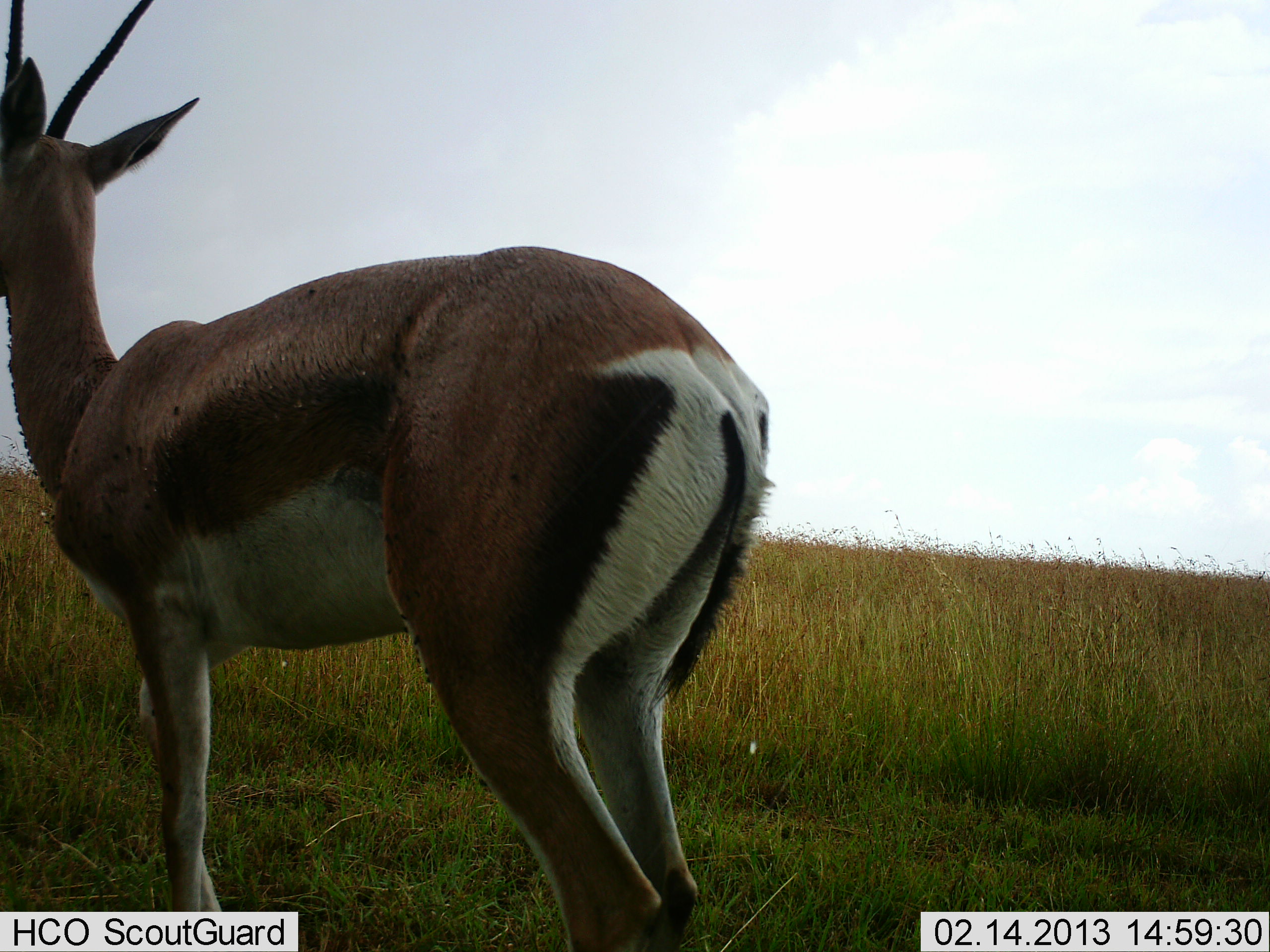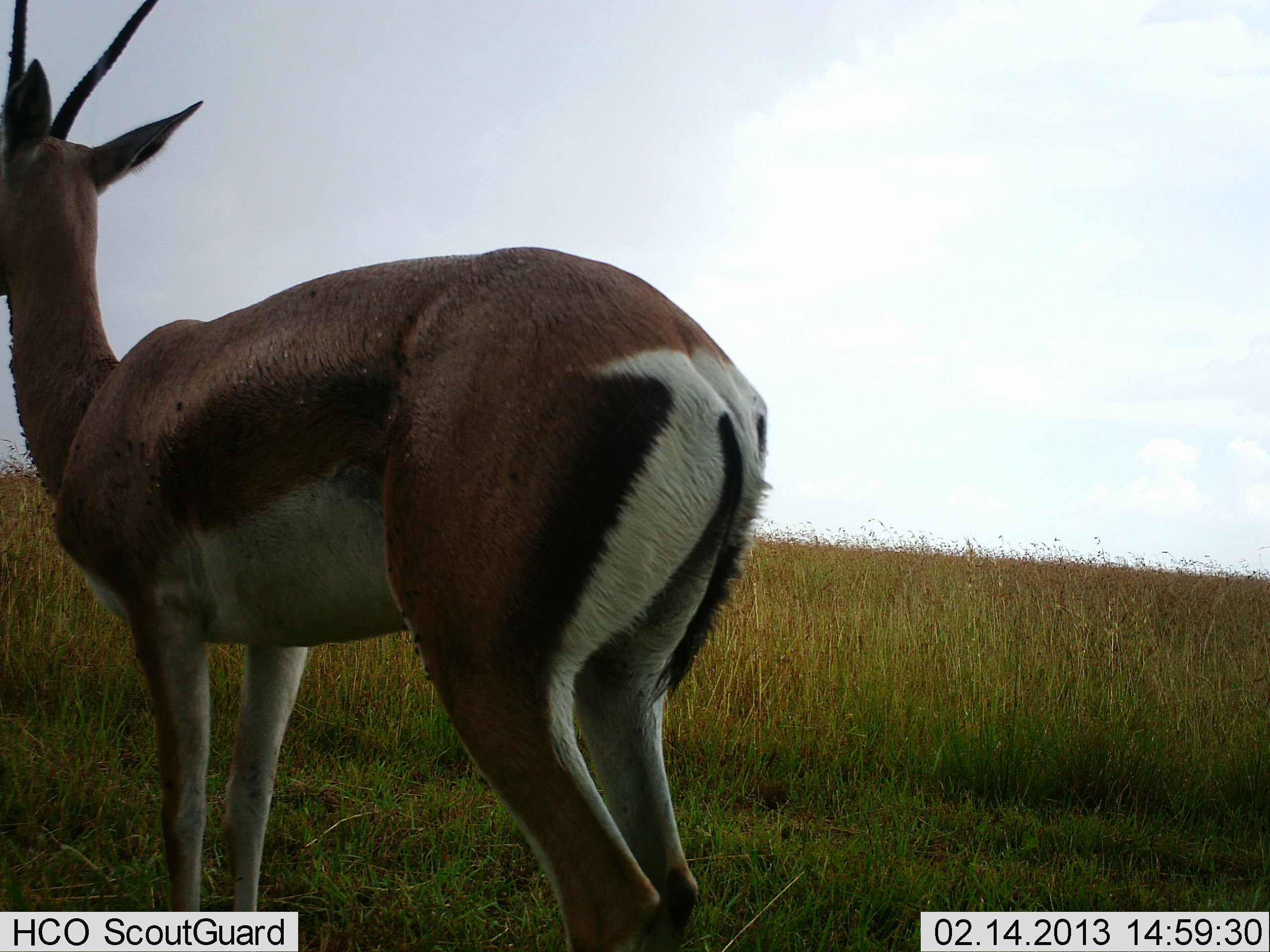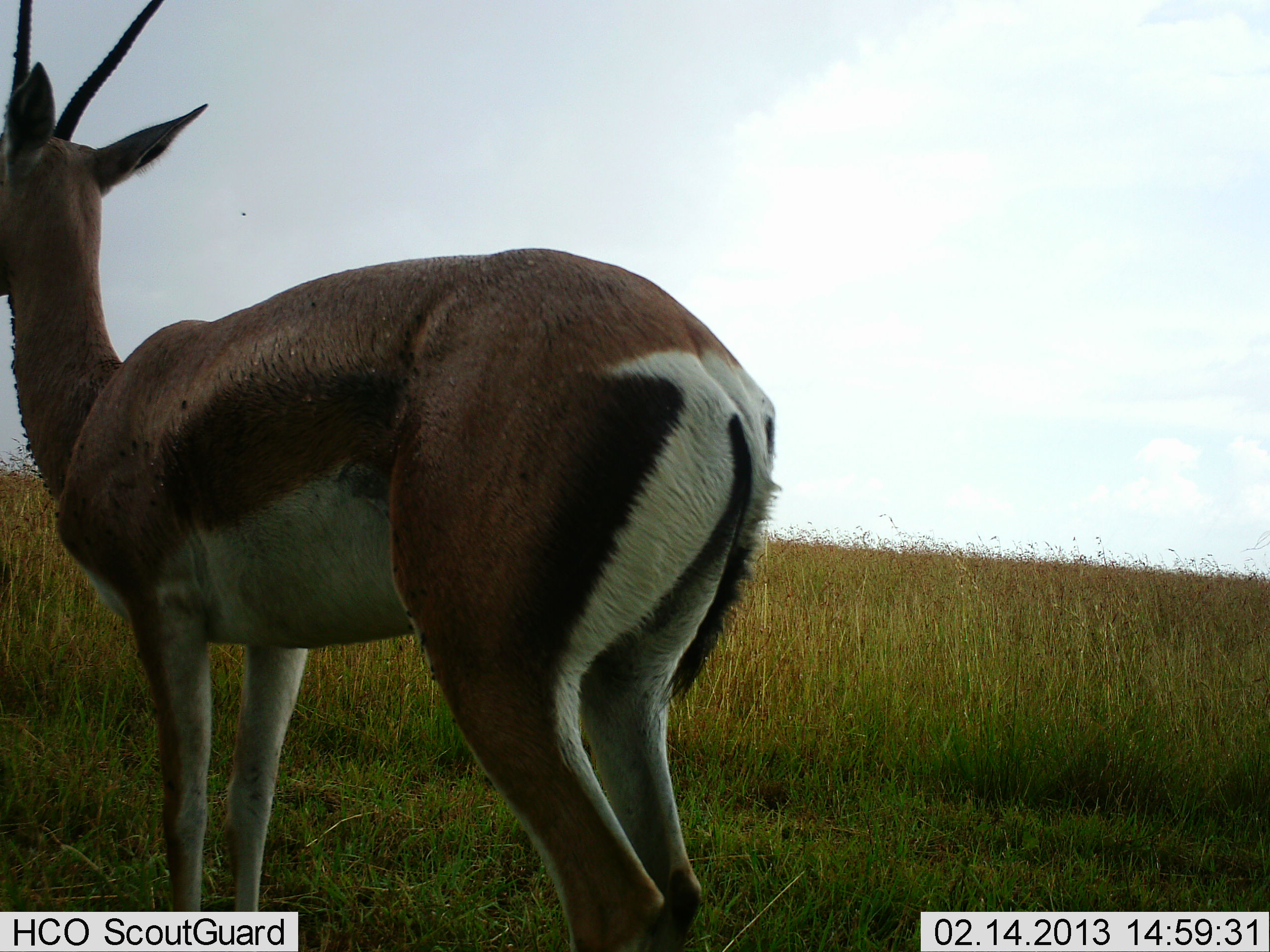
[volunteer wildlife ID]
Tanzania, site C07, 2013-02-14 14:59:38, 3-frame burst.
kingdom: Animalia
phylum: Chordata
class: Mammalia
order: Artiodactyla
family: Bovidae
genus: Nanger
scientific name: Nanger granti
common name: grant's gazelle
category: gazellegrants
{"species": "gazellegrants (grant's gazelle) (Nanger granti)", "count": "1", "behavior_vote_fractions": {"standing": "100%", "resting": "0%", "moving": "0%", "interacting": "0%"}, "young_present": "0%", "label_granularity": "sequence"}